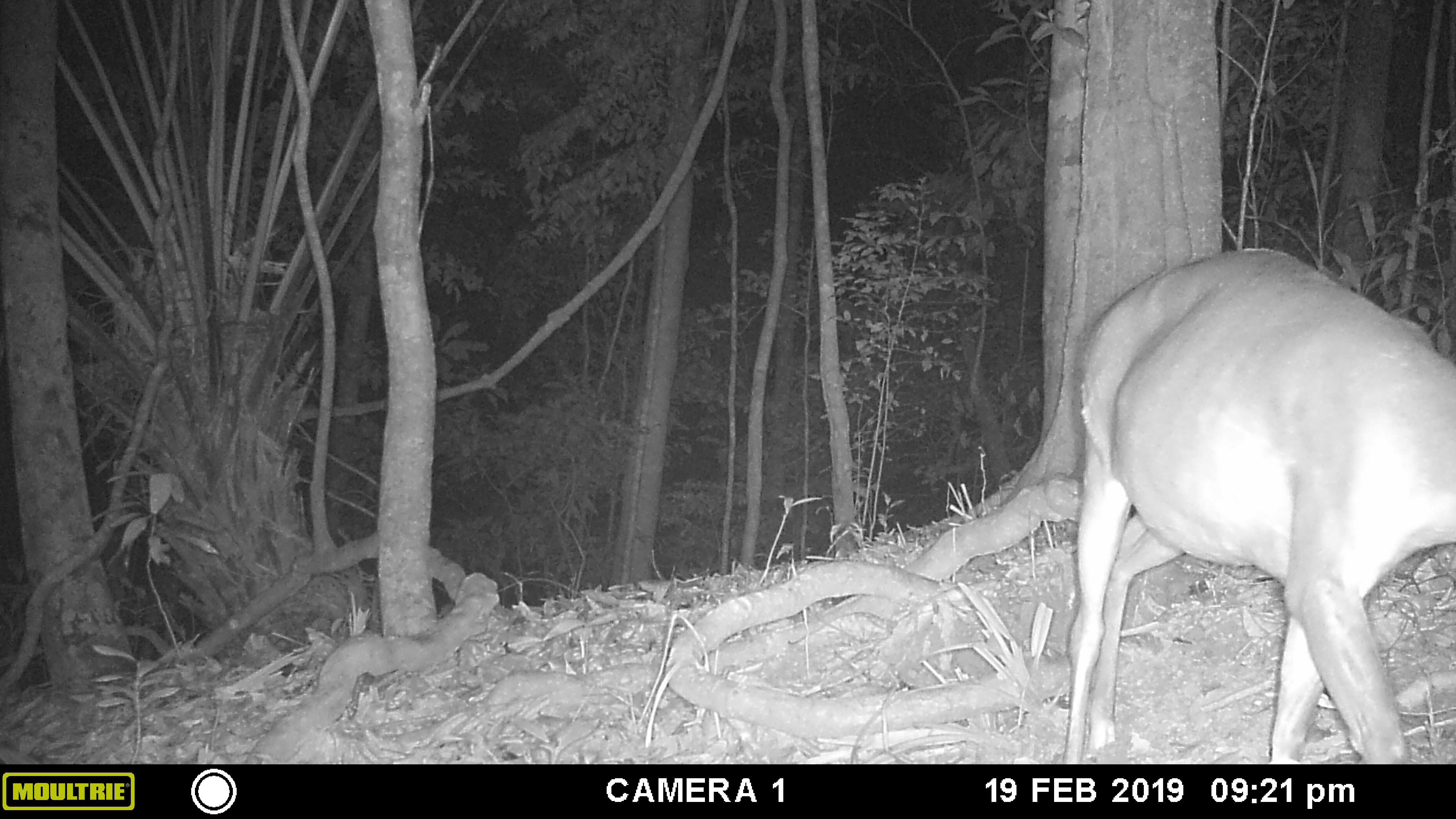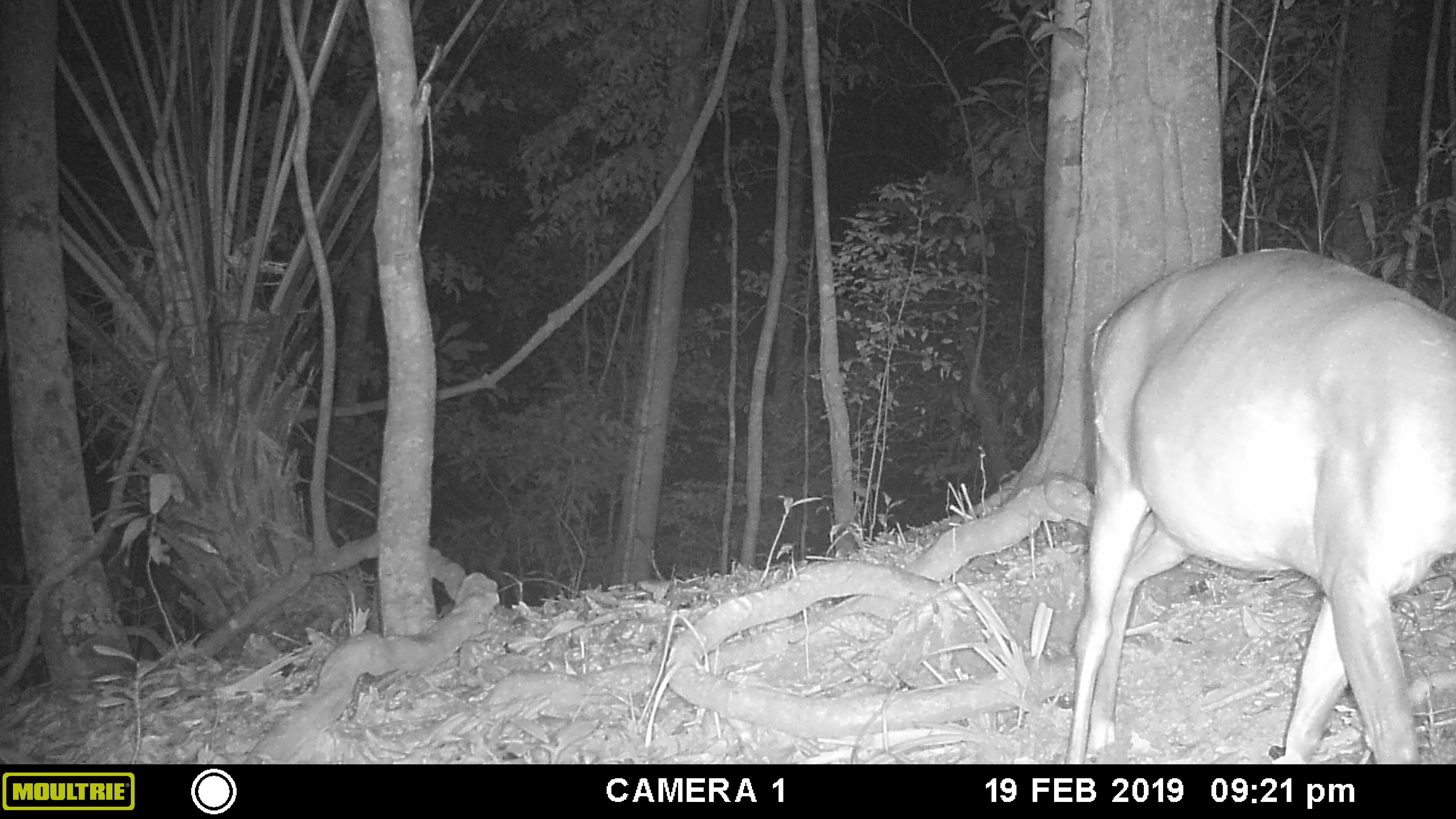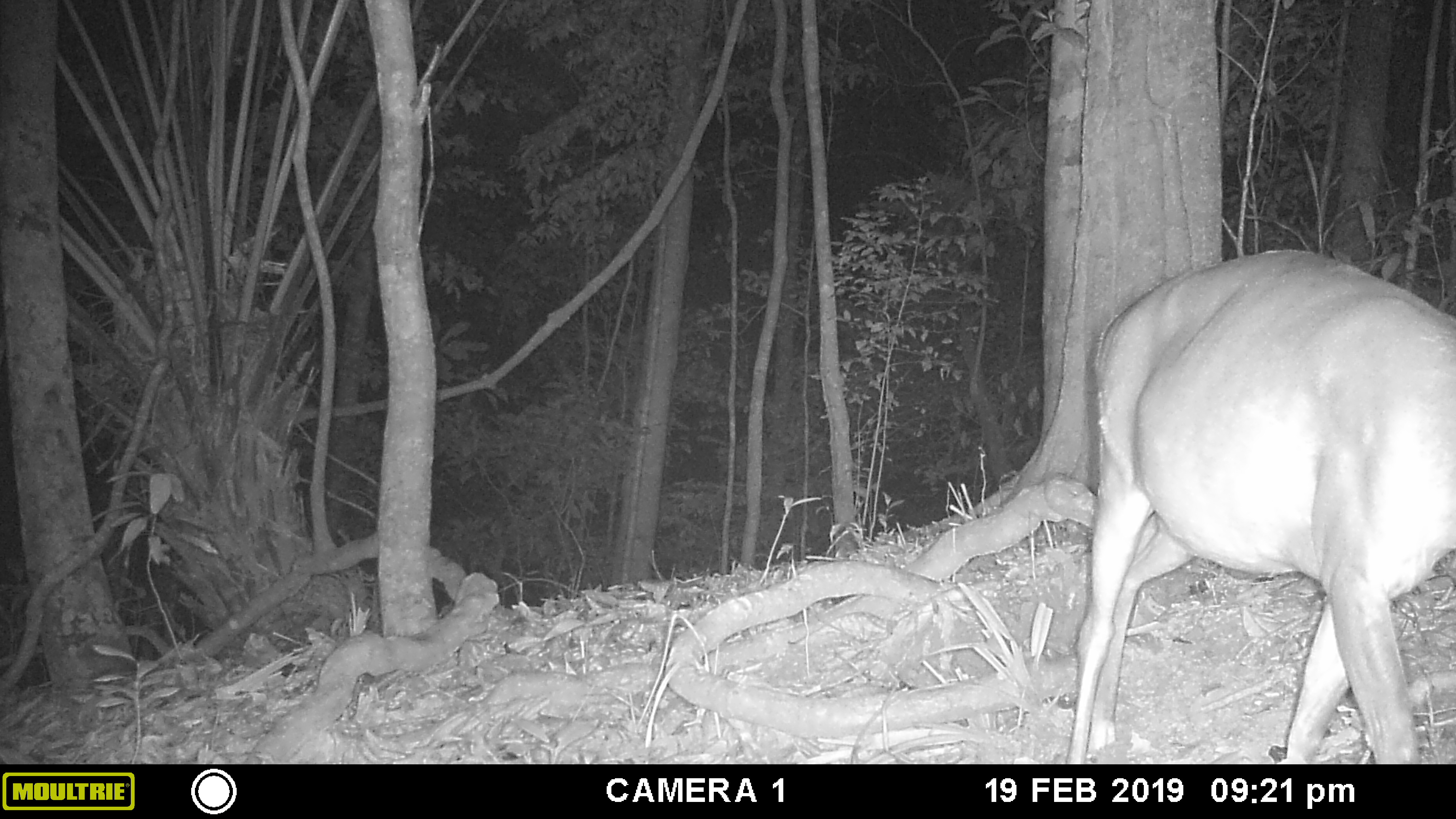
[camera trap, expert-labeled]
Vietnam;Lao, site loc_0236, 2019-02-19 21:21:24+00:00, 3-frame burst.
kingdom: Animalia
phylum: Chordata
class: Mammalia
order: Artiodactyla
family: Cervidae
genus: Muntiacus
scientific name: Muntiacus vuquangensis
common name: large-antlered muntjac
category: large antlered muntjac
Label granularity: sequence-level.